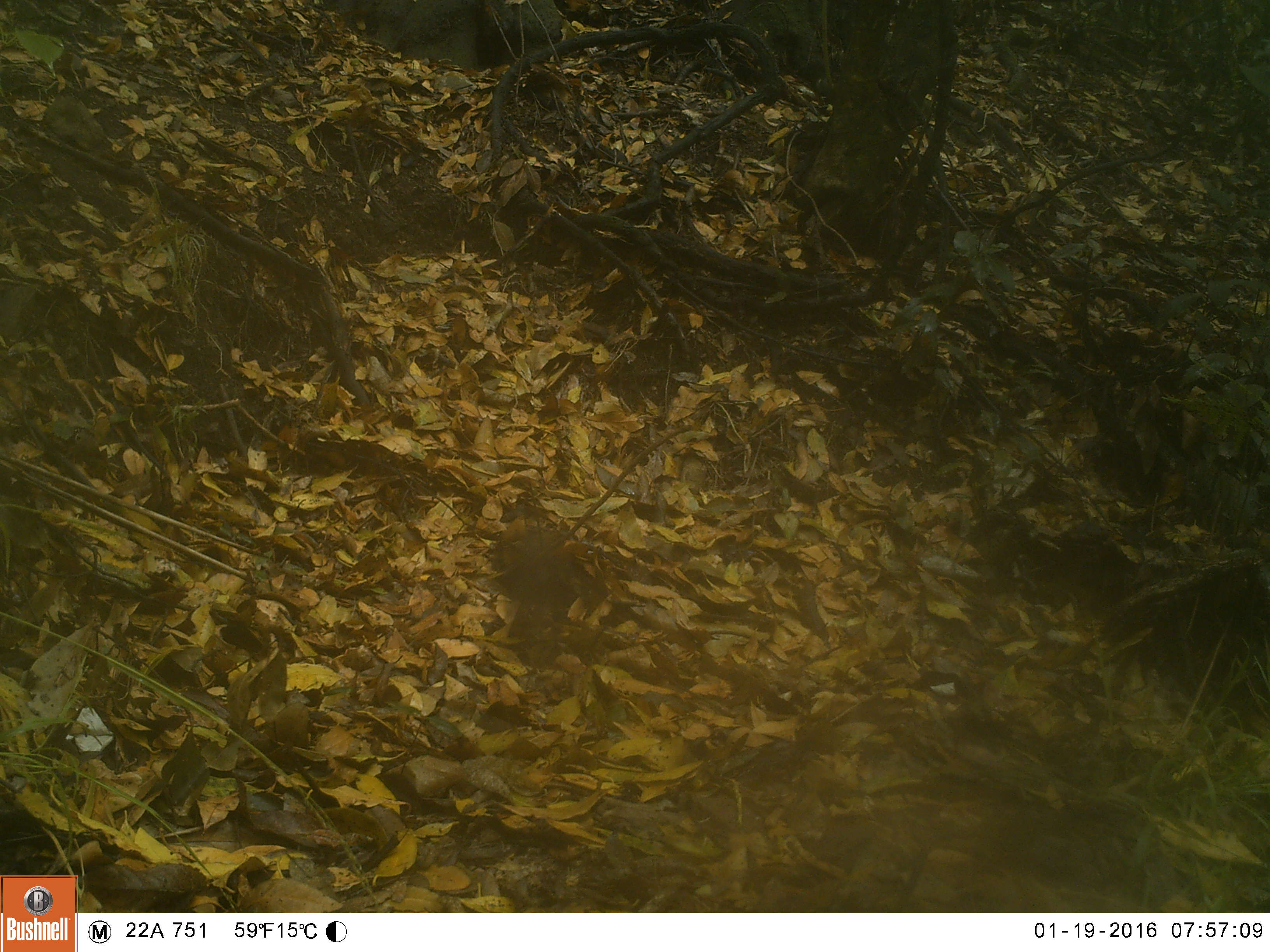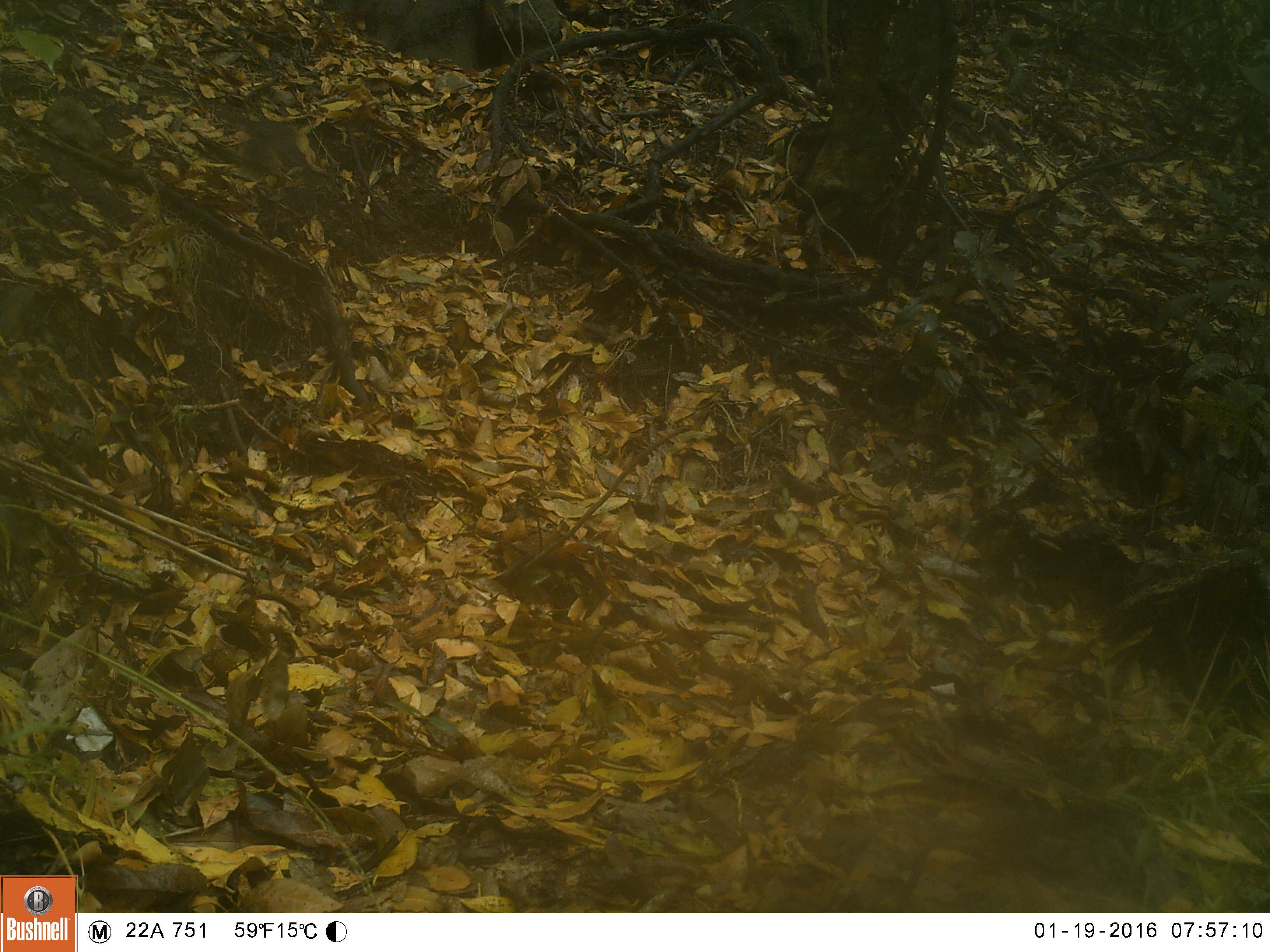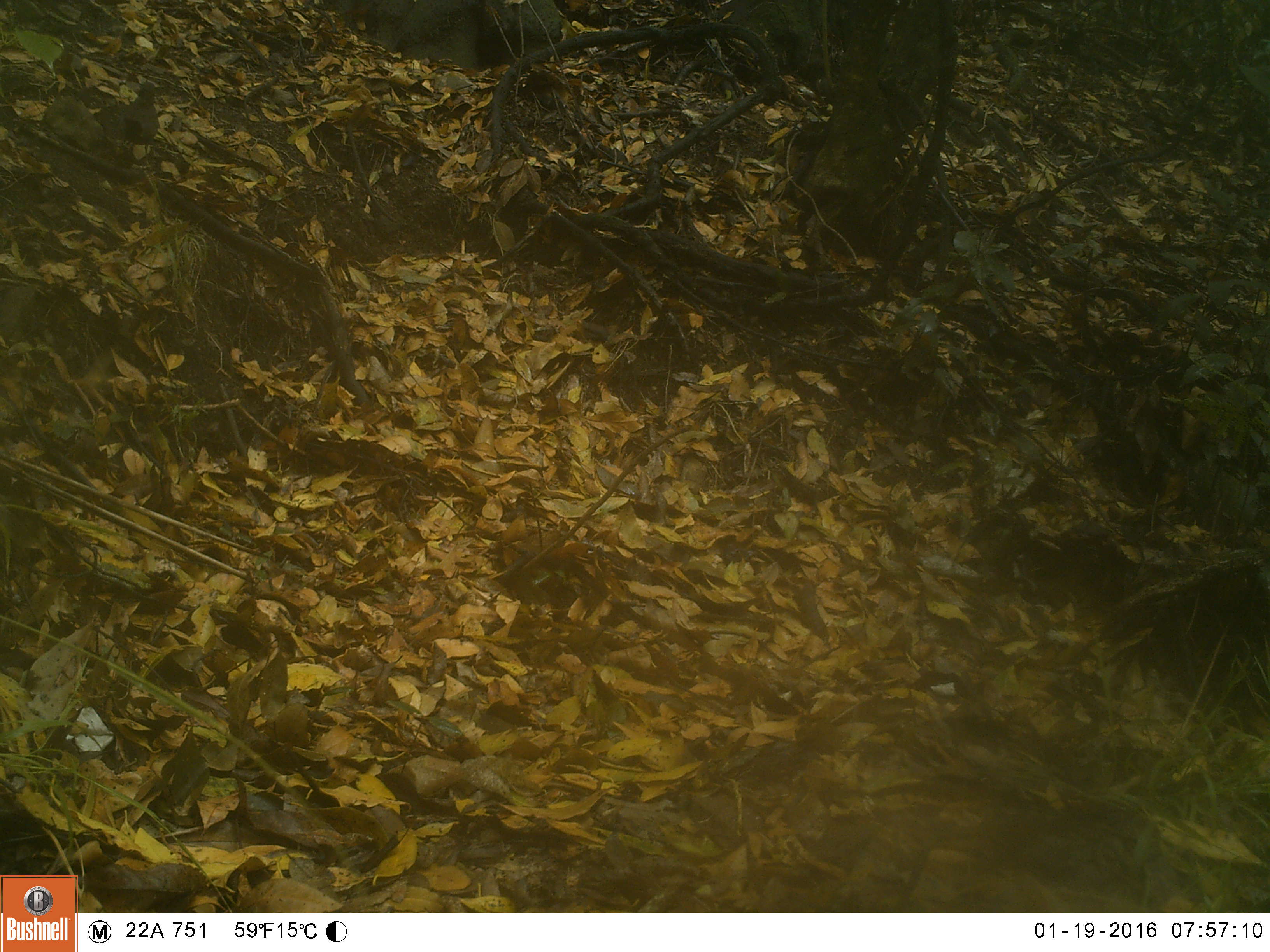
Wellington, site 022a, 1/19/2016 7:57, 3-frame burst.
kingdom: Animalia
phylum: Chordata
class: Aves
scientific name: Aves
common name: bird